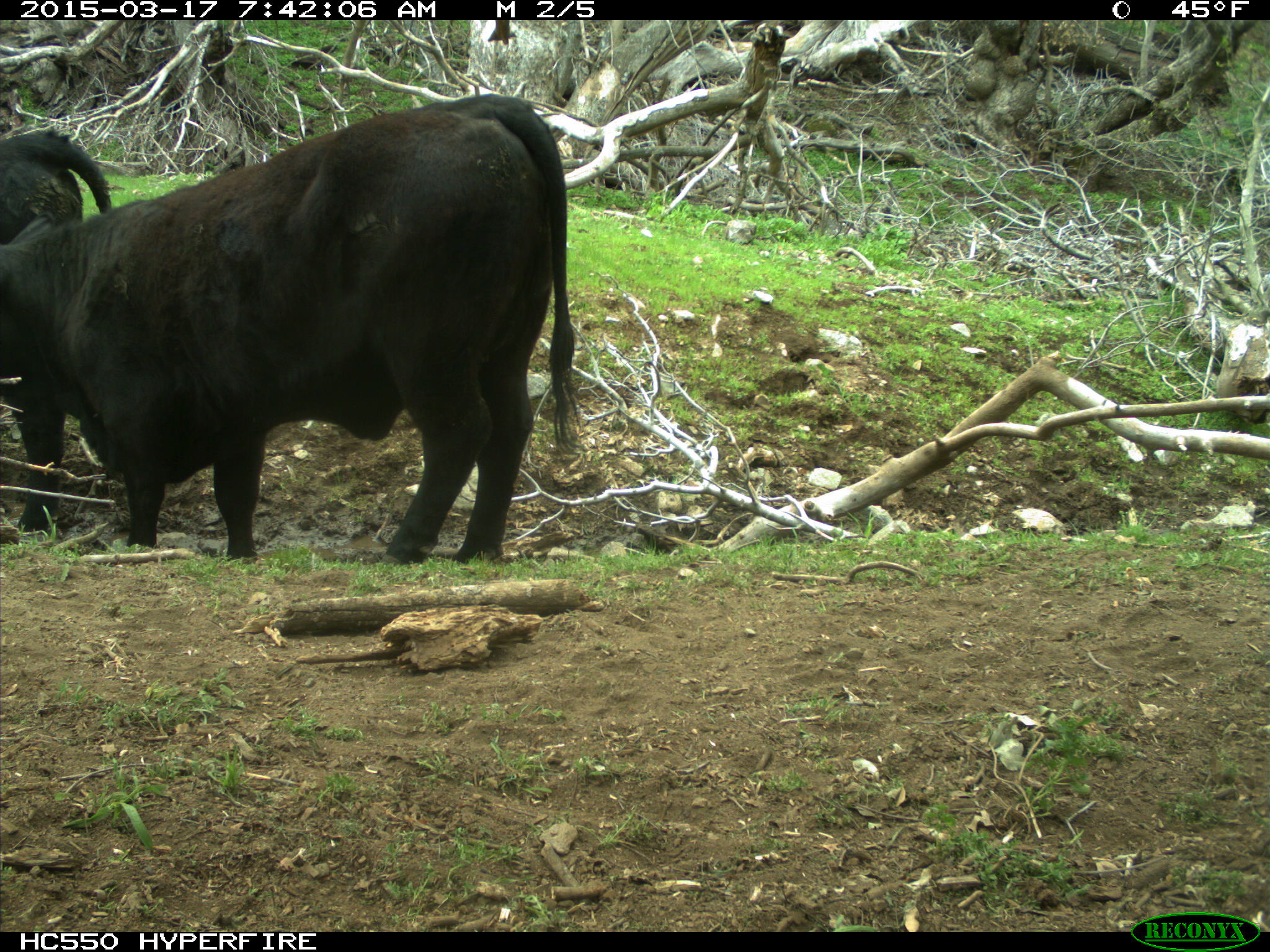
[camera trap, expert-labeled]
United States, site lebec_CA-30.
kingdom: Animalia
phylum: Chordata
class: Mammalia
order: Artiodactyla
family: Bovidae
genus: Bos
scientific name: Bos taurus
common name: domestic cow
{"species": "Bos taurus (domestic cow)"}